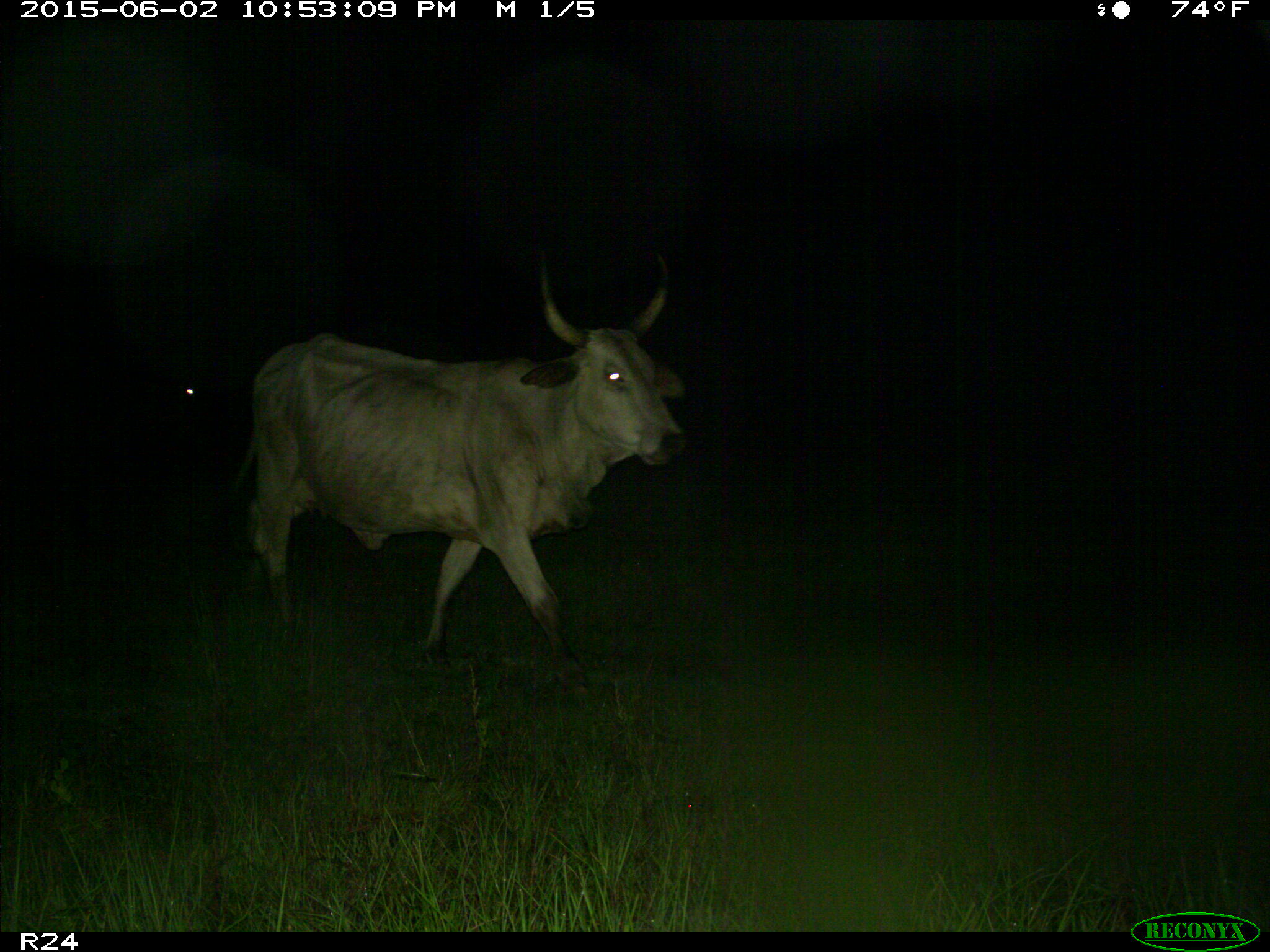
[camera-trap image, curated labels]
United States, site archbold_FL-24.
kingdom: Animalia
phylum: Chordata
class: Mammalia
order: Artiodactyla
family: Bovidae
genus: Bos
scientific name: Bos taurus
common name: domestic cow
Bos taurus (domestic cow).